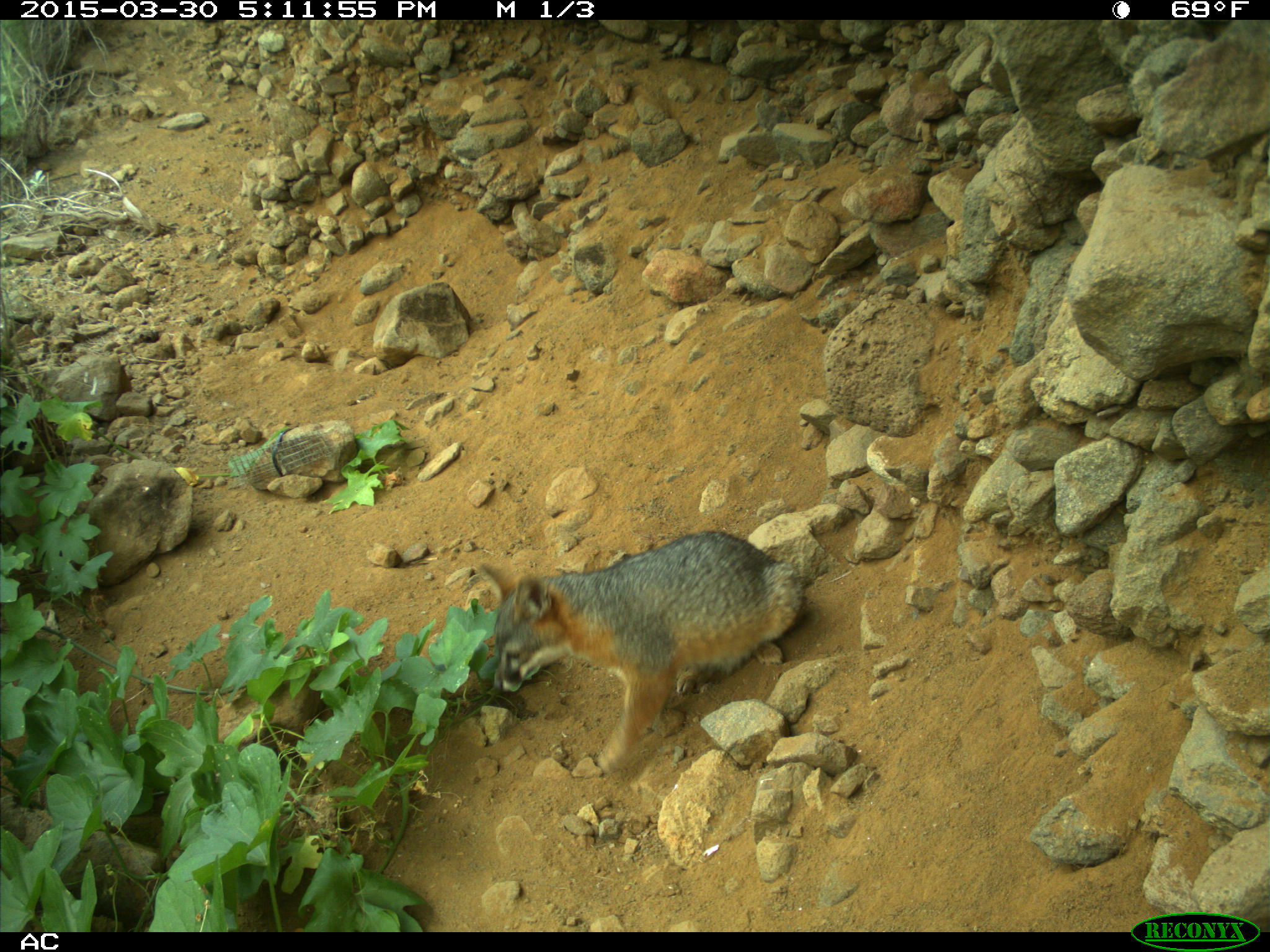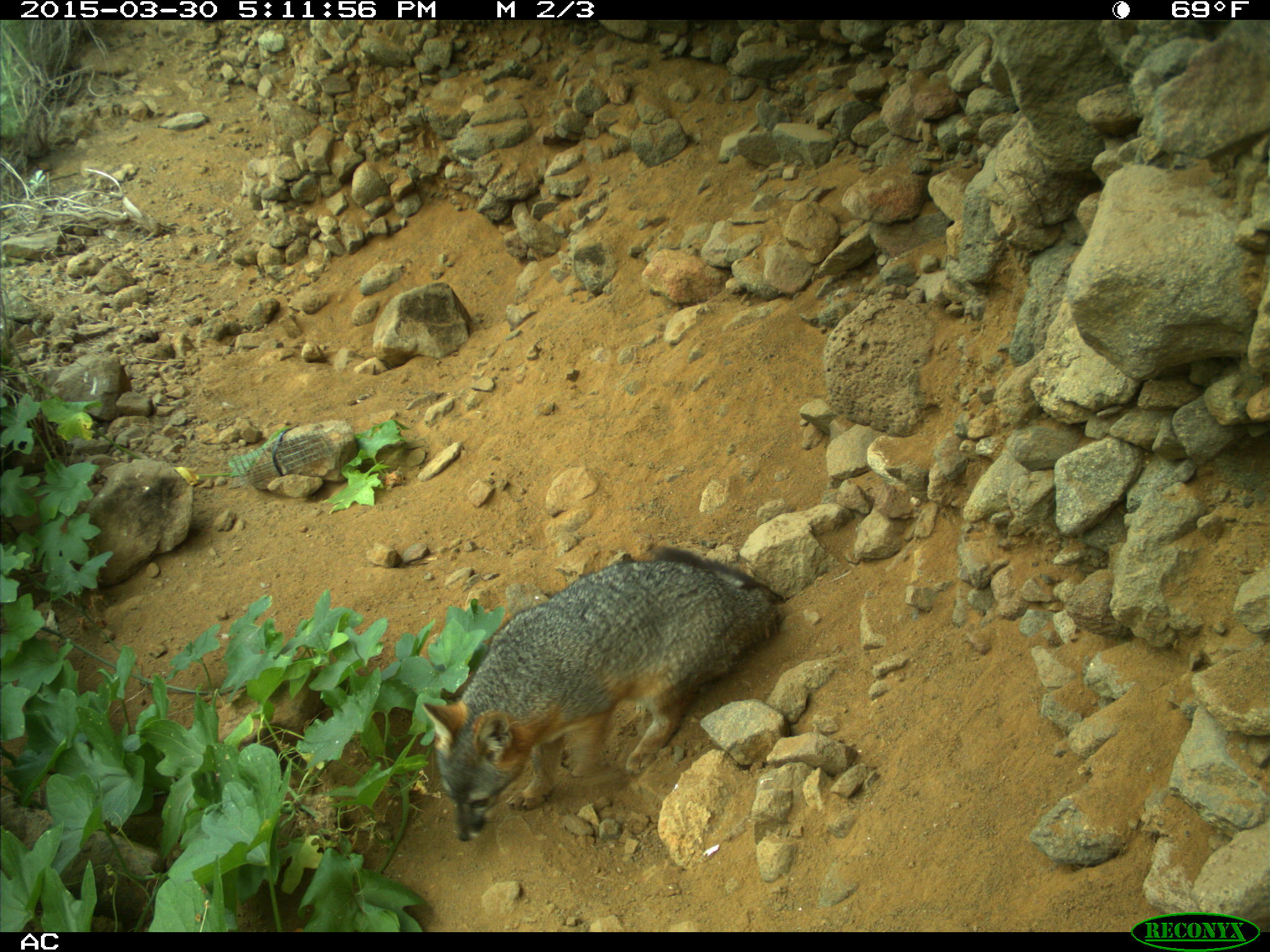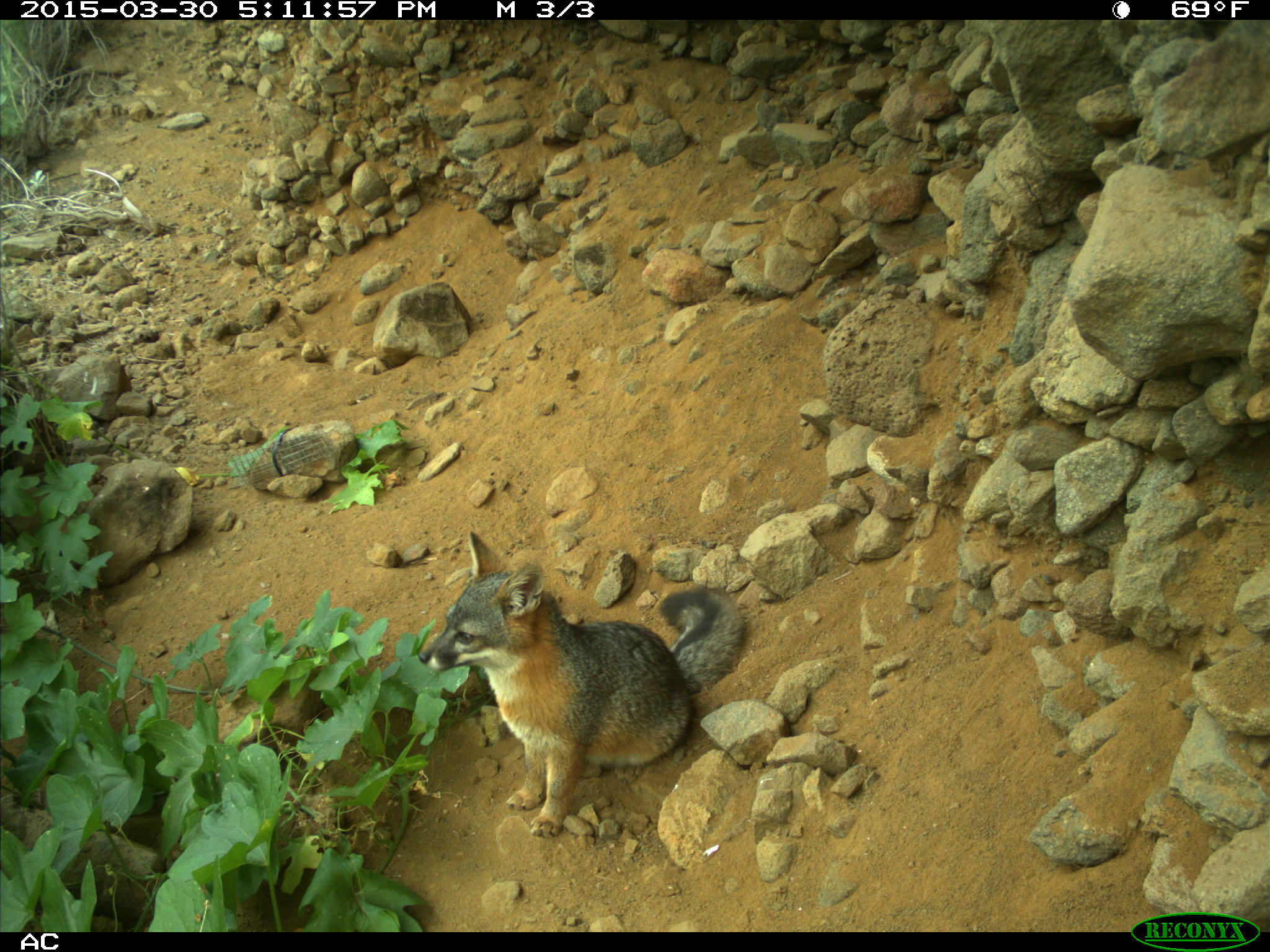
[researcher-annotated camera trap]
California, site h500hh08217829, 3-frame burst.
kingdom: Animalia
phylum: Chordata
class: Mammalia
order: Carnivora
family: Canidae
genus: Urocyon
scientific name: Urocyon littoralis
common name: island fox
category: fox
Fox (island fox) (Urocyon littoralis).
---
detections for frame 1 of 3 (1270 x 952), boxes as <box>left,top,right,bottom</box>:
fox: <box>491,531,806,772</box>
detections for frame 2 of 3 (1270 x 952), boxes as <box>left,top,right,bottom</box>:
fox: <box>422,545,777,842</box>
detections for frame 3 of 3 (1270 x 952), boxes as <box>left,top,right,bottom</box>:
fox: <box>418,531,742,837</box>